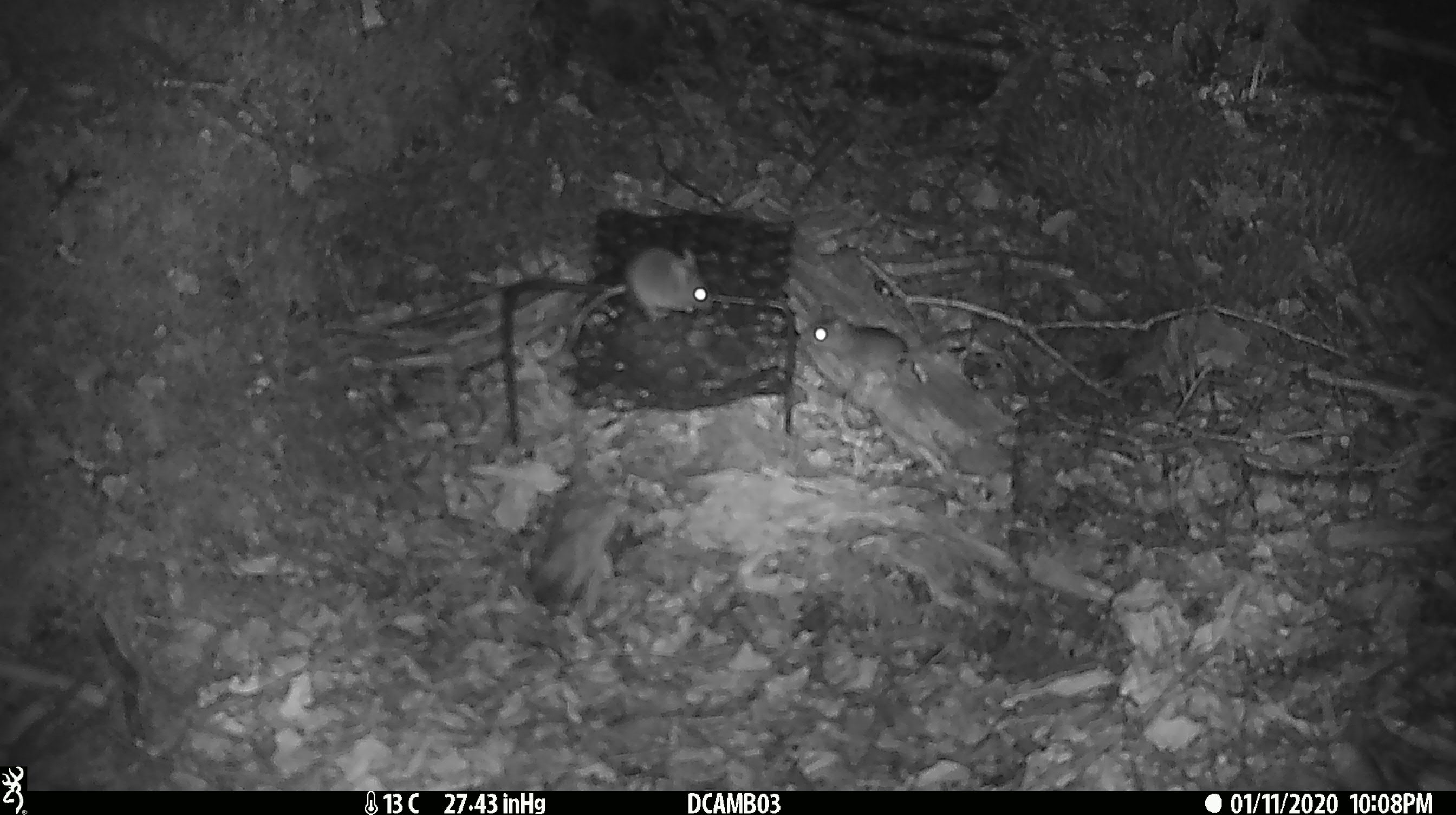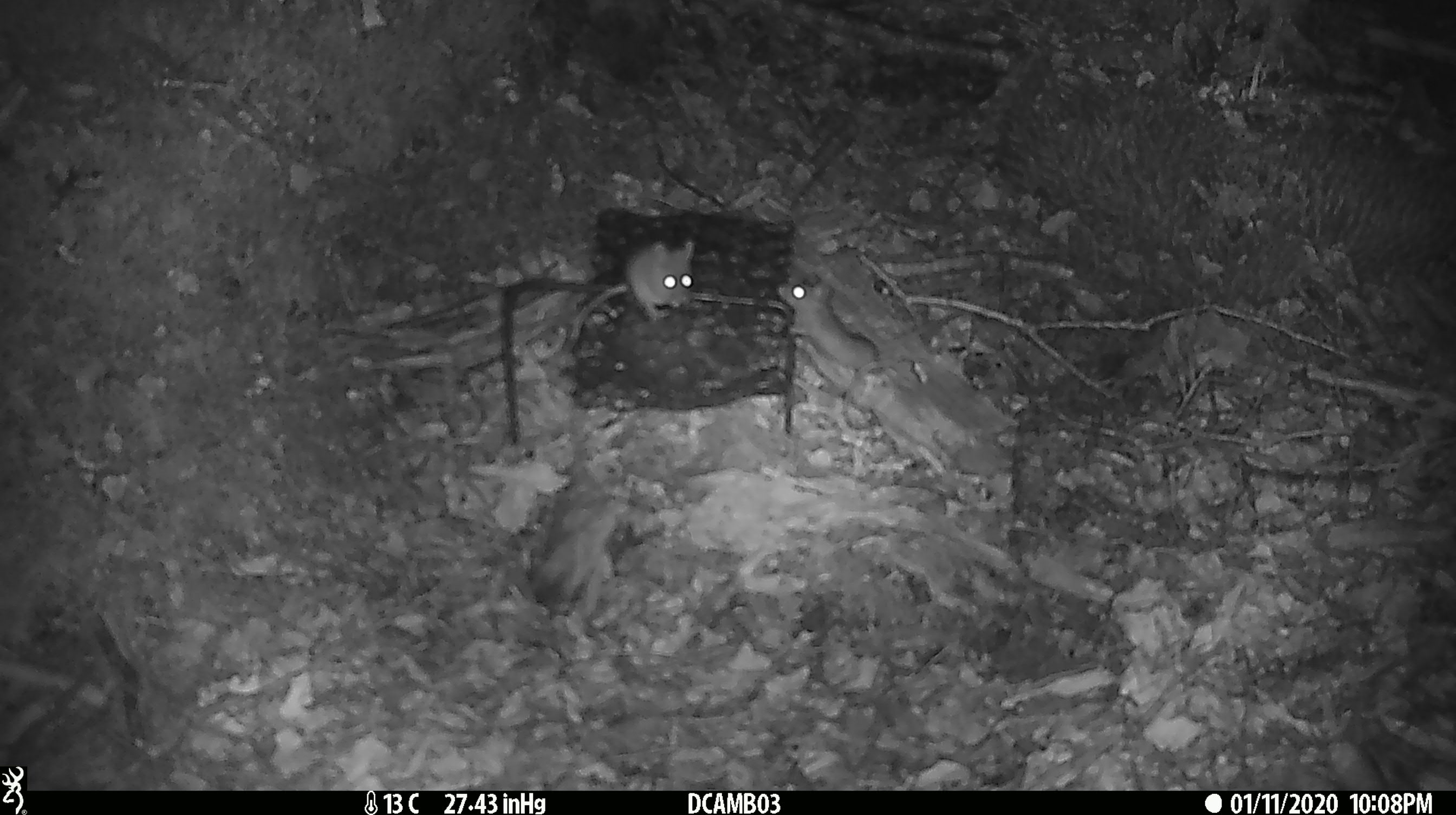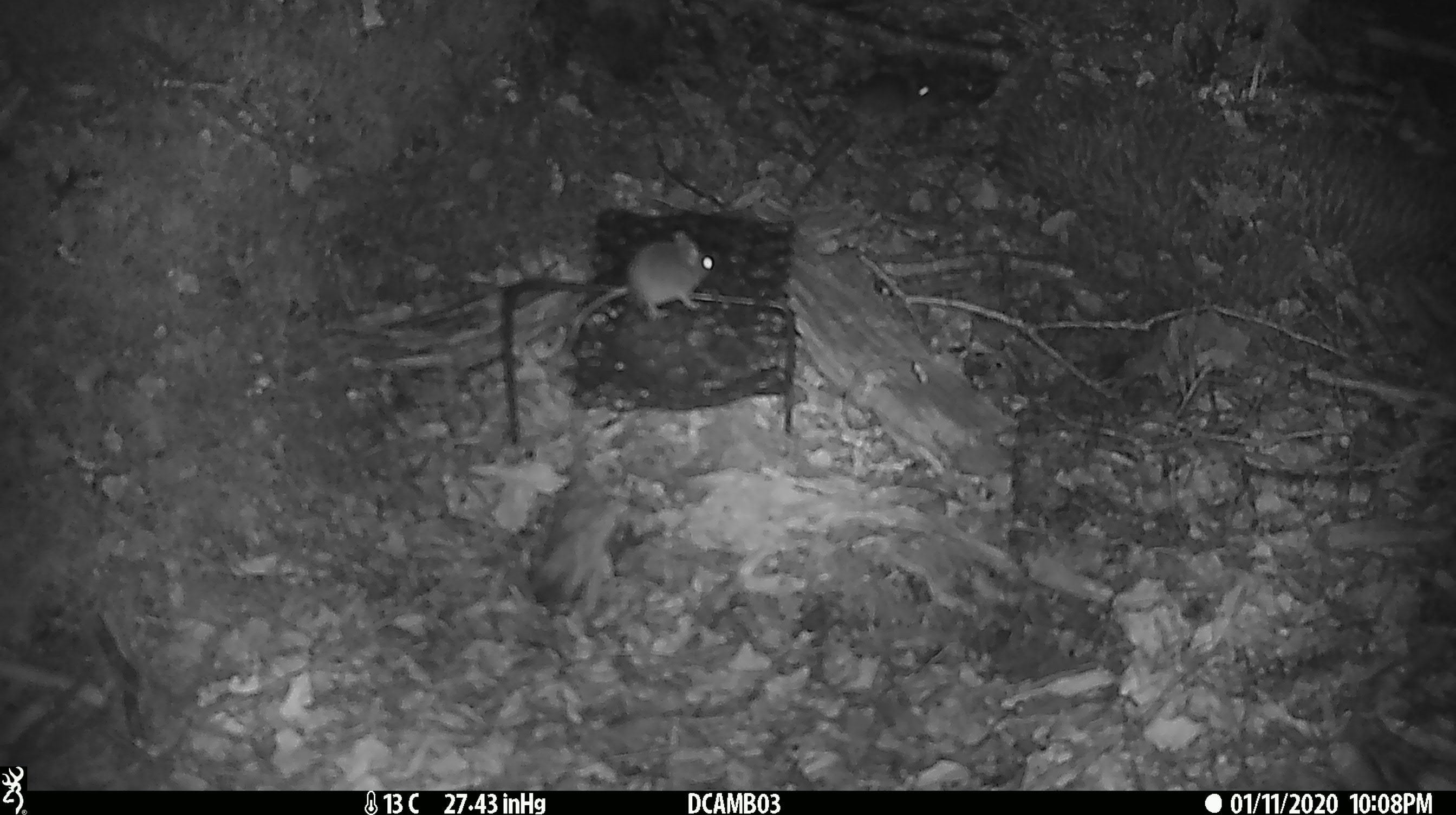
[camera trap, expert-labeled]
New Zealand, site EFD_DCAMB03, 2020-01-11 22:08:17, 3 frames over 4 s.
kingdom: Animalia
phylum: Chordata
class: Mammalia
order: Rodentia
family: Muridae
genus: Mus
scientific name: Mus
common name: mouse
Mouse (Mus).